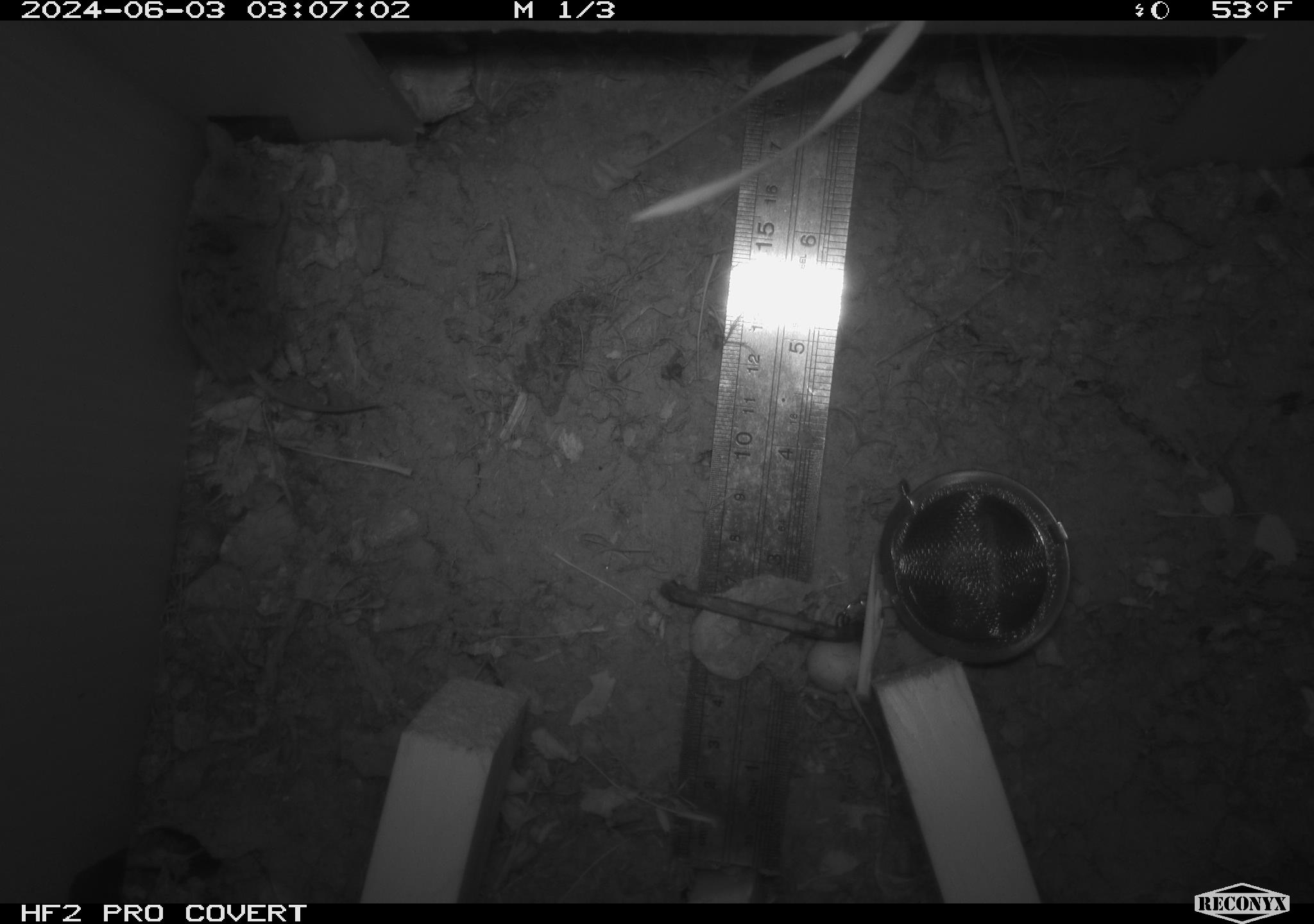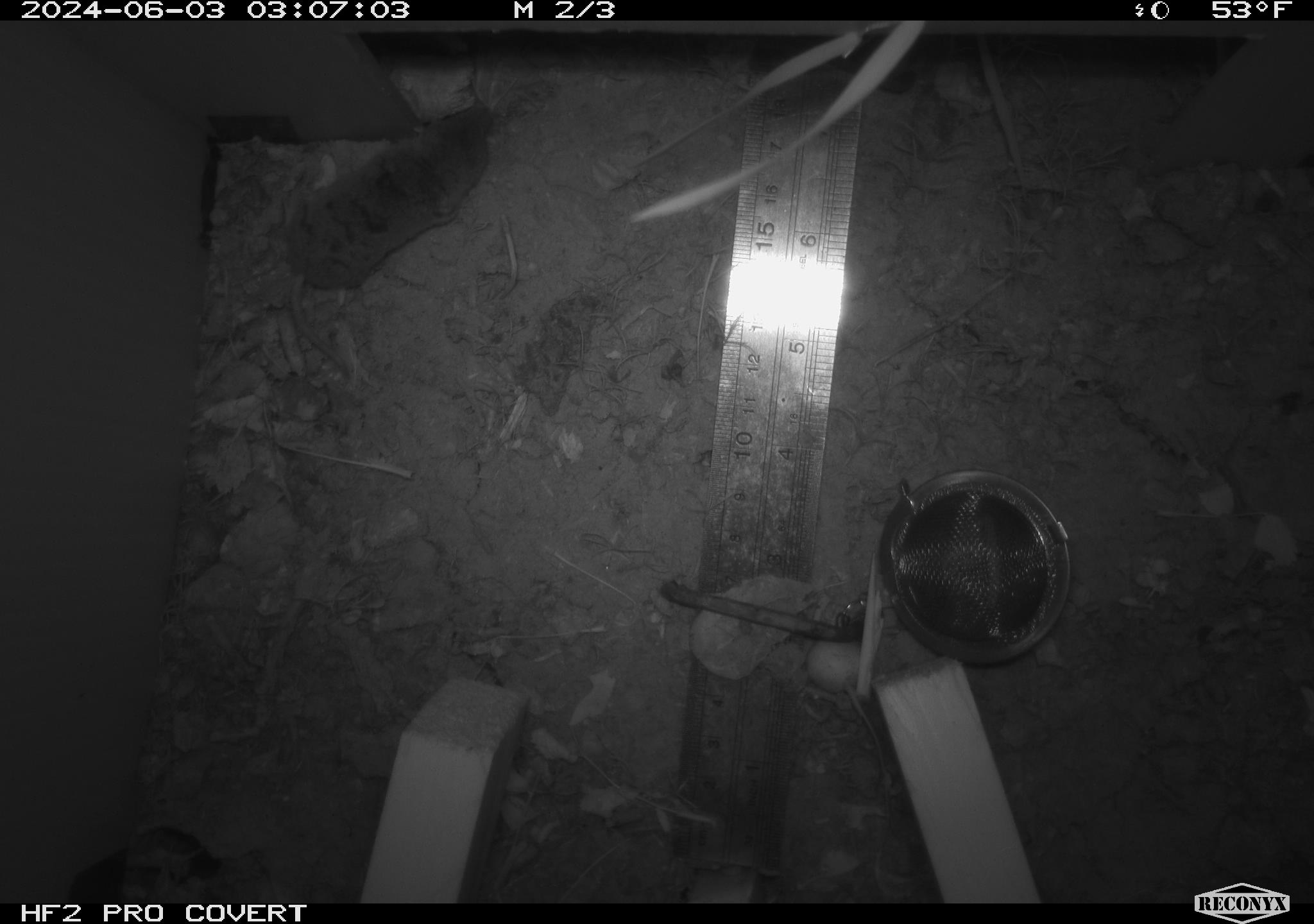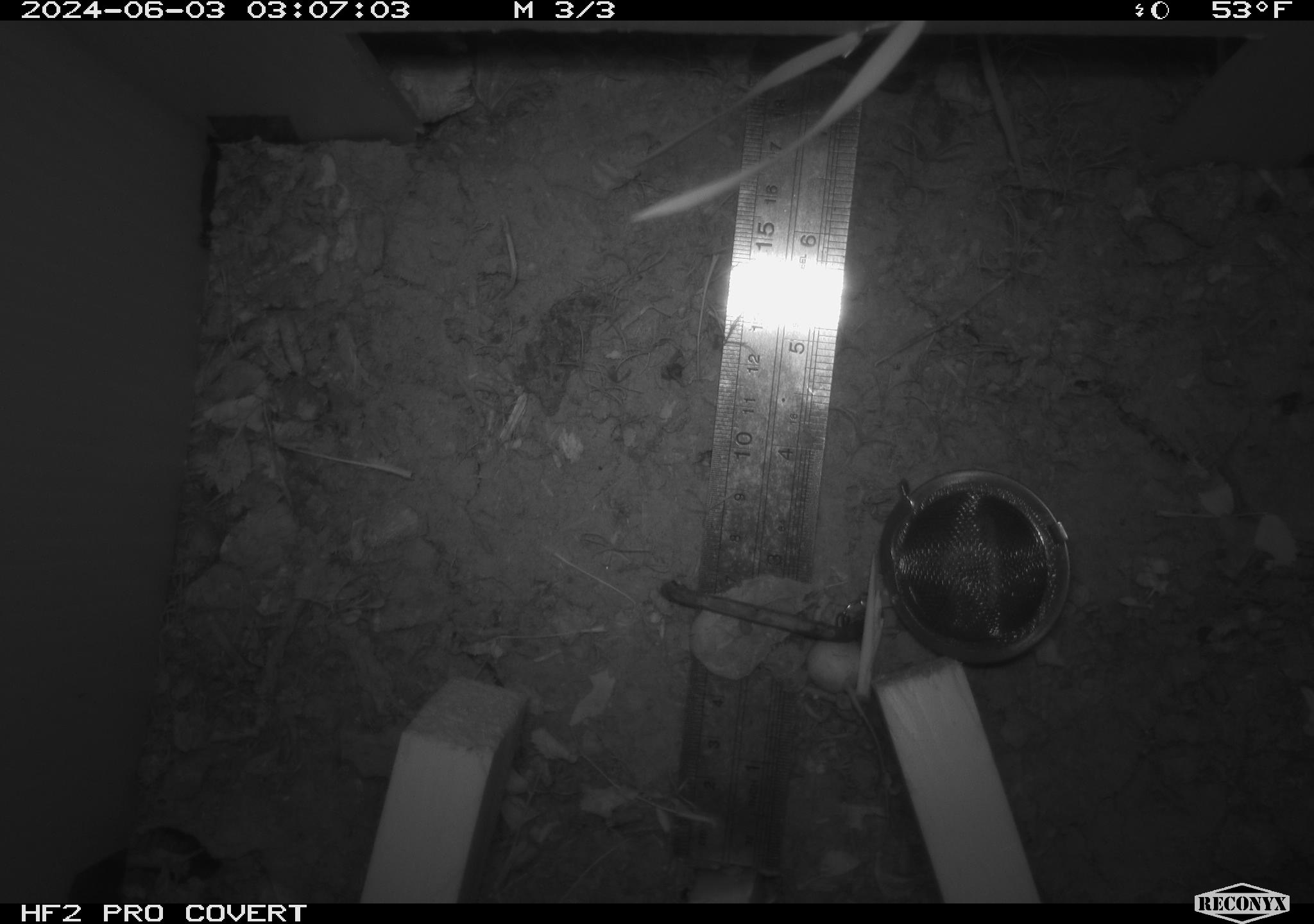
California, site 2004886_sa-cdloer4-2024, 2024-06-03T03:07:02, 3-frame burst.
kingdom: Animalia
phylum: Chordata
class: Mammalia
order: Rodentia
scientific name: Rodentia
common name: rodent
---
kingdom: Animalia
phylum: Chordata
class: Mammalia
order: Eulipotyphla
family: Soricidae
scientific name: Soricidae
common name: shrews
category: soricidae family